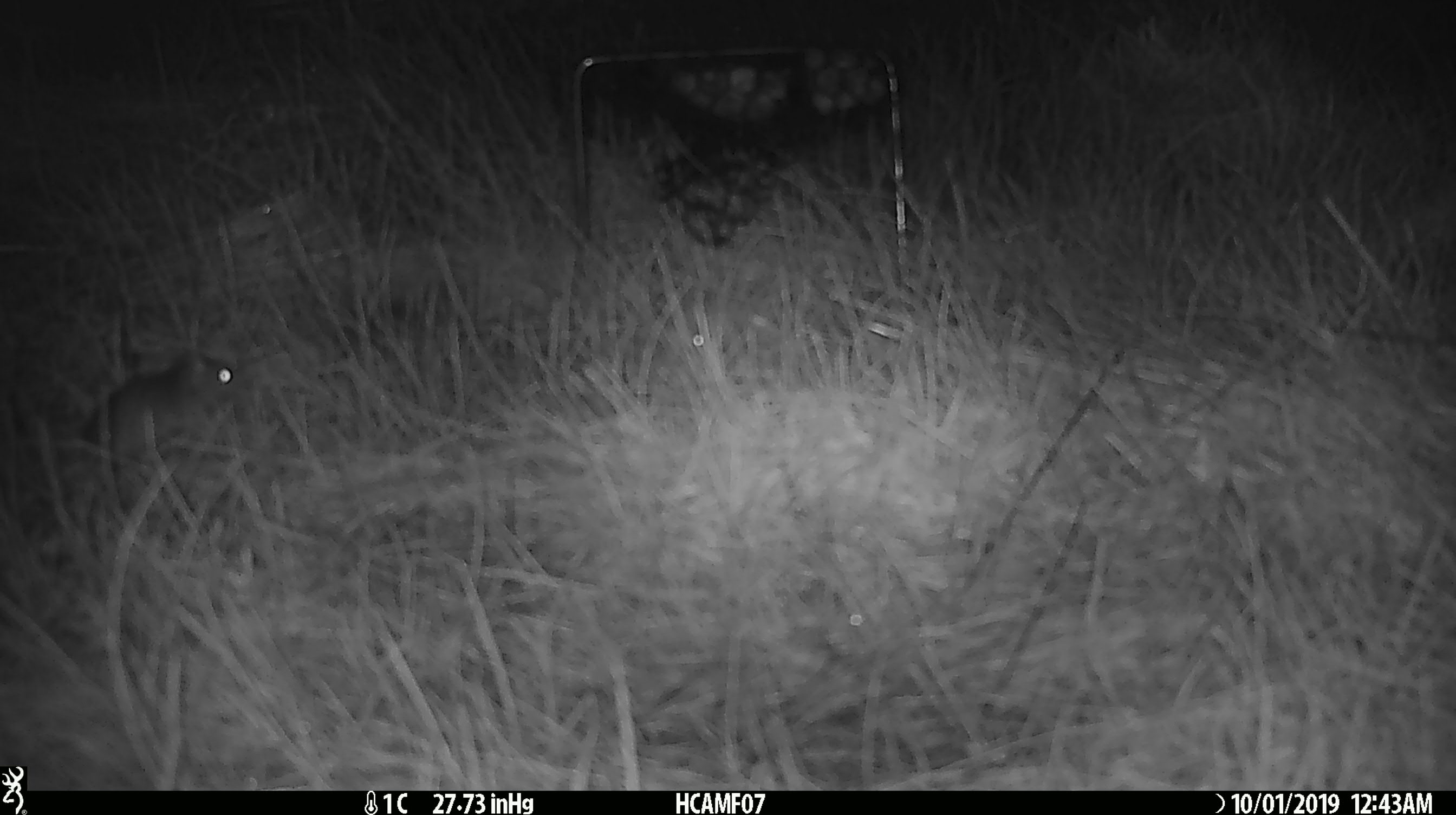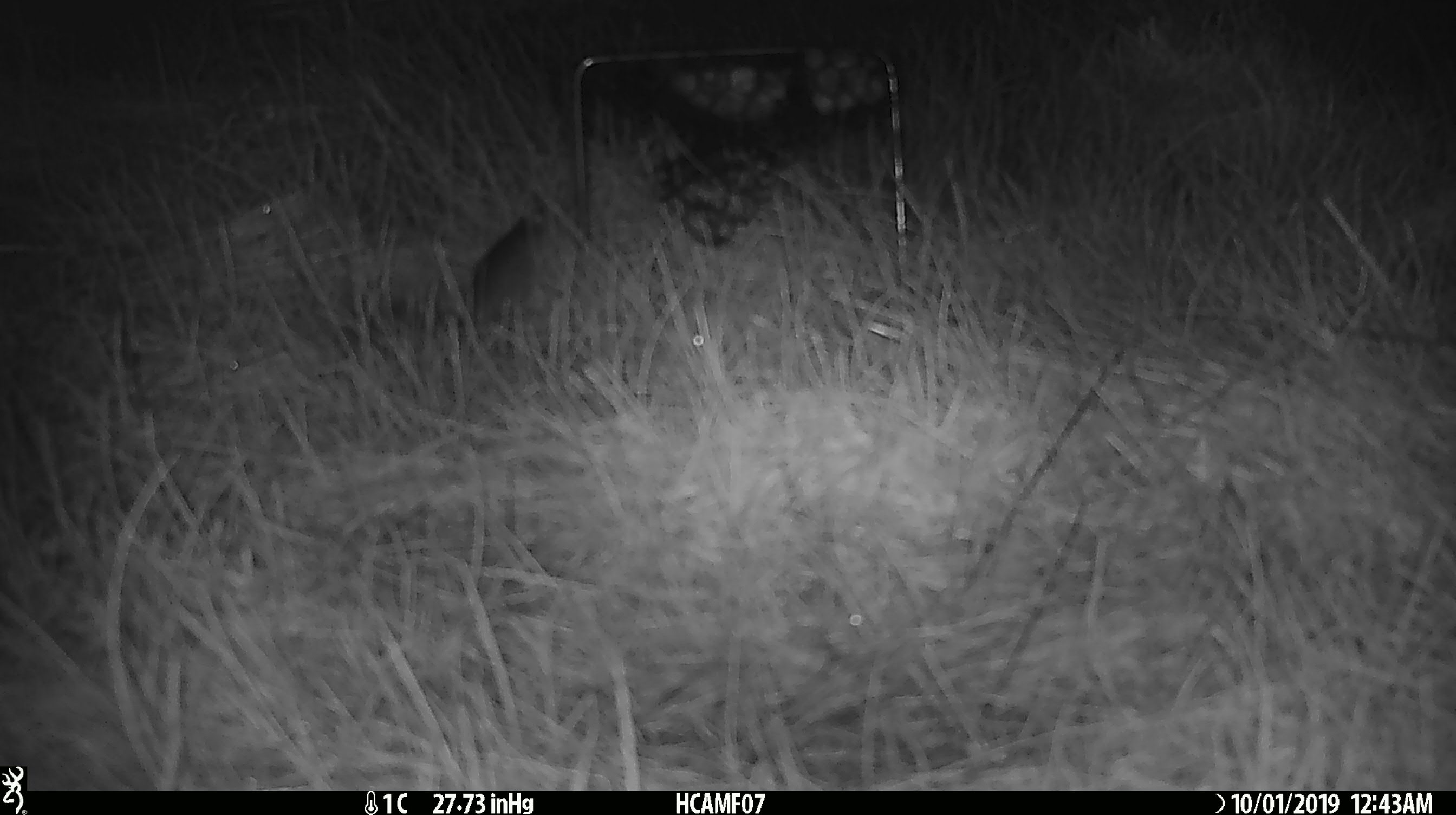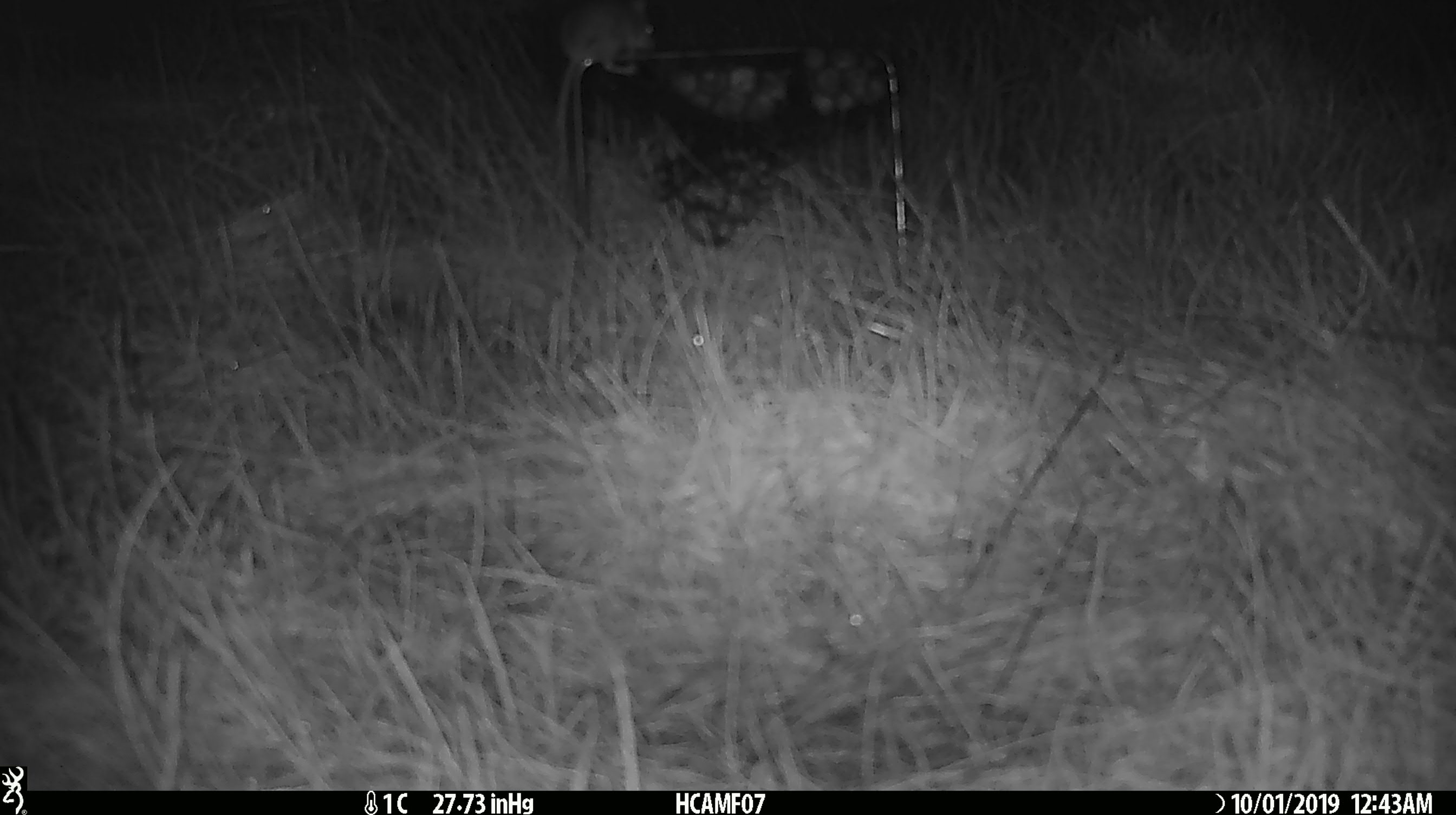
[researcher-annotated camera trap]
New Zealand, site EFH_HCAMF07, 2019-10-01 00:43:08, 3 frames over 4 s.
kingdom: Animalia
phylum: Chordata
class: Mammalia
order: Rodentia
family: Muridae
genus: Mus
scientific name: Mus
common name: mouse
Mouse (Mus).